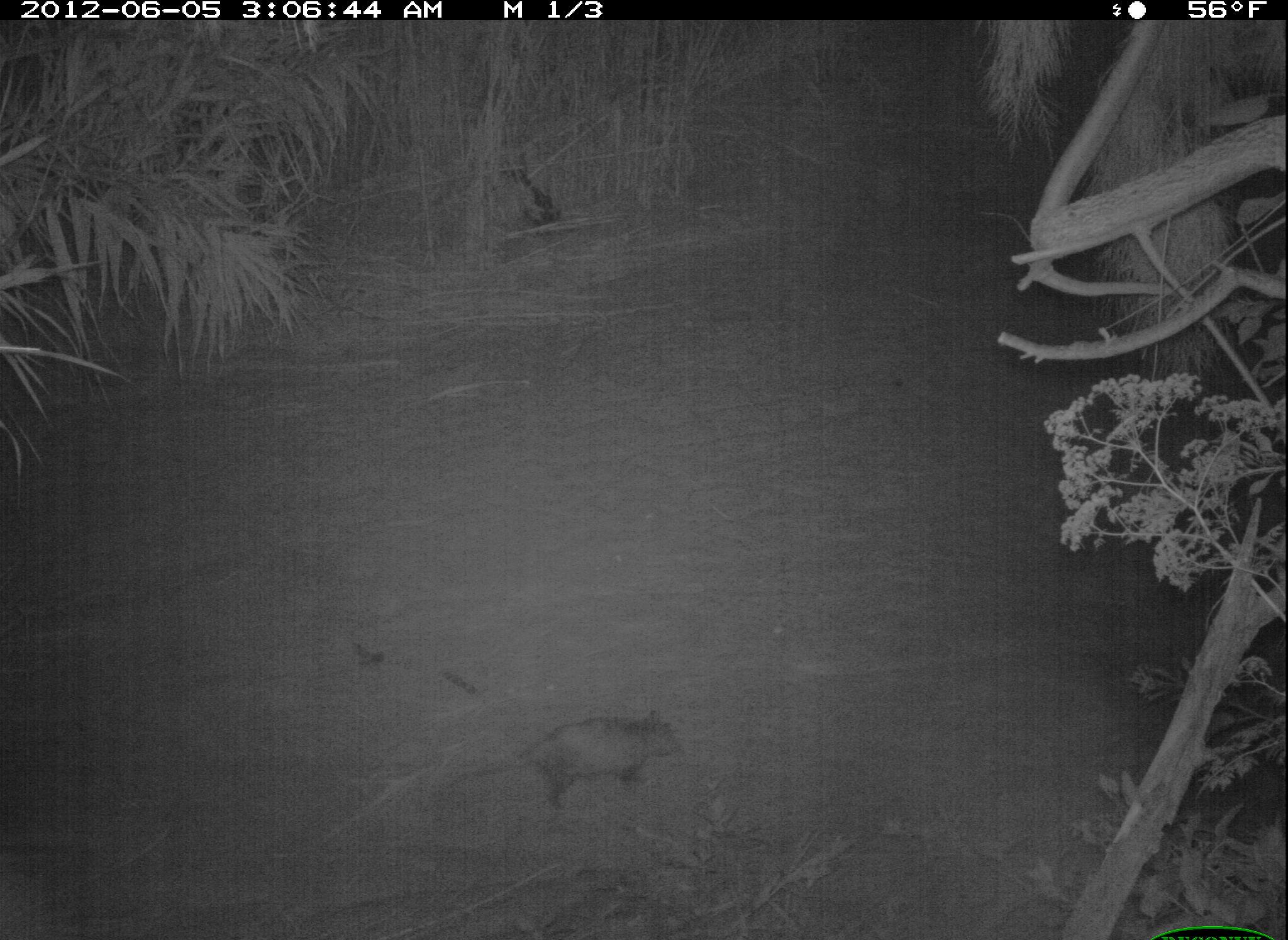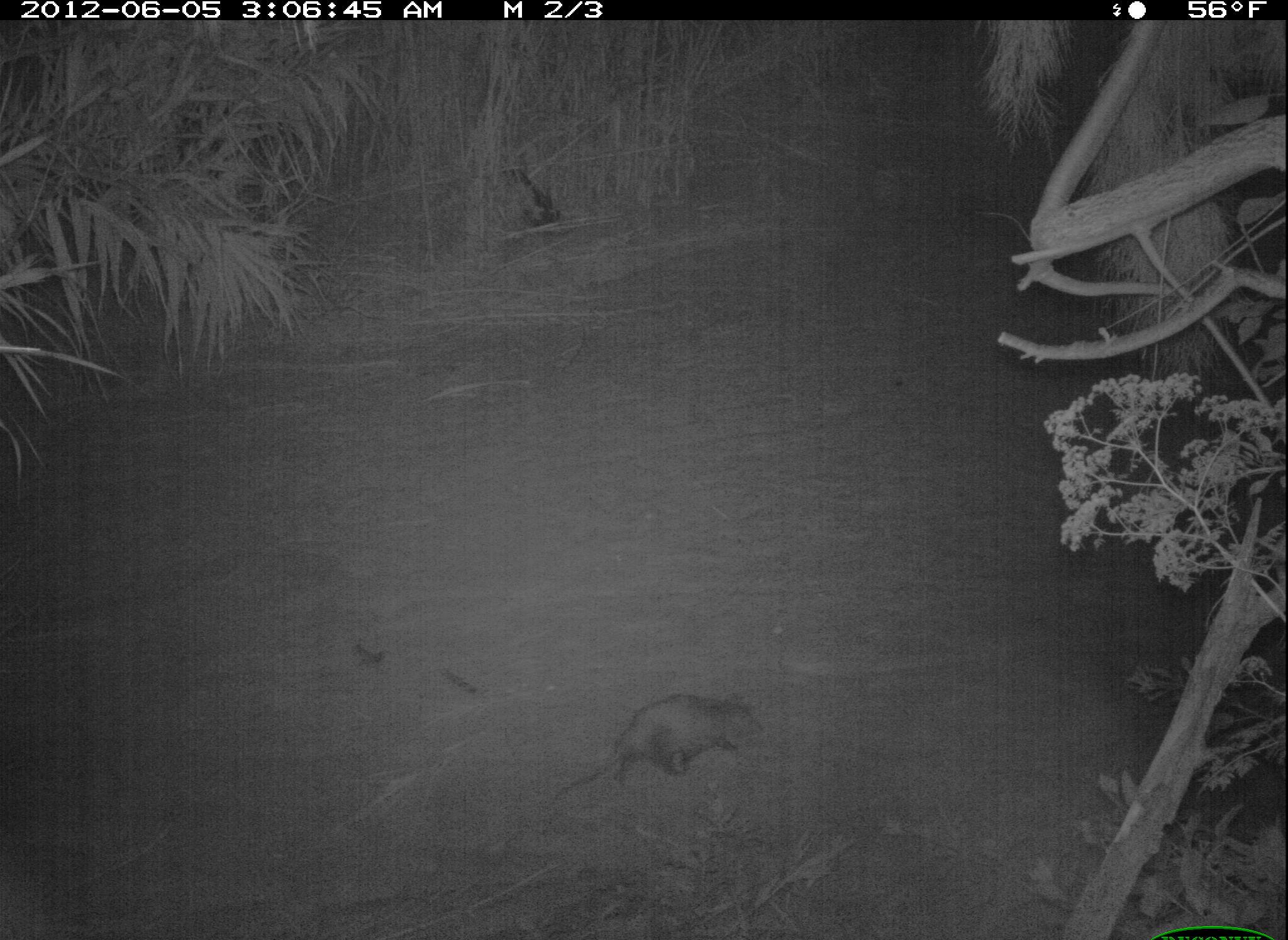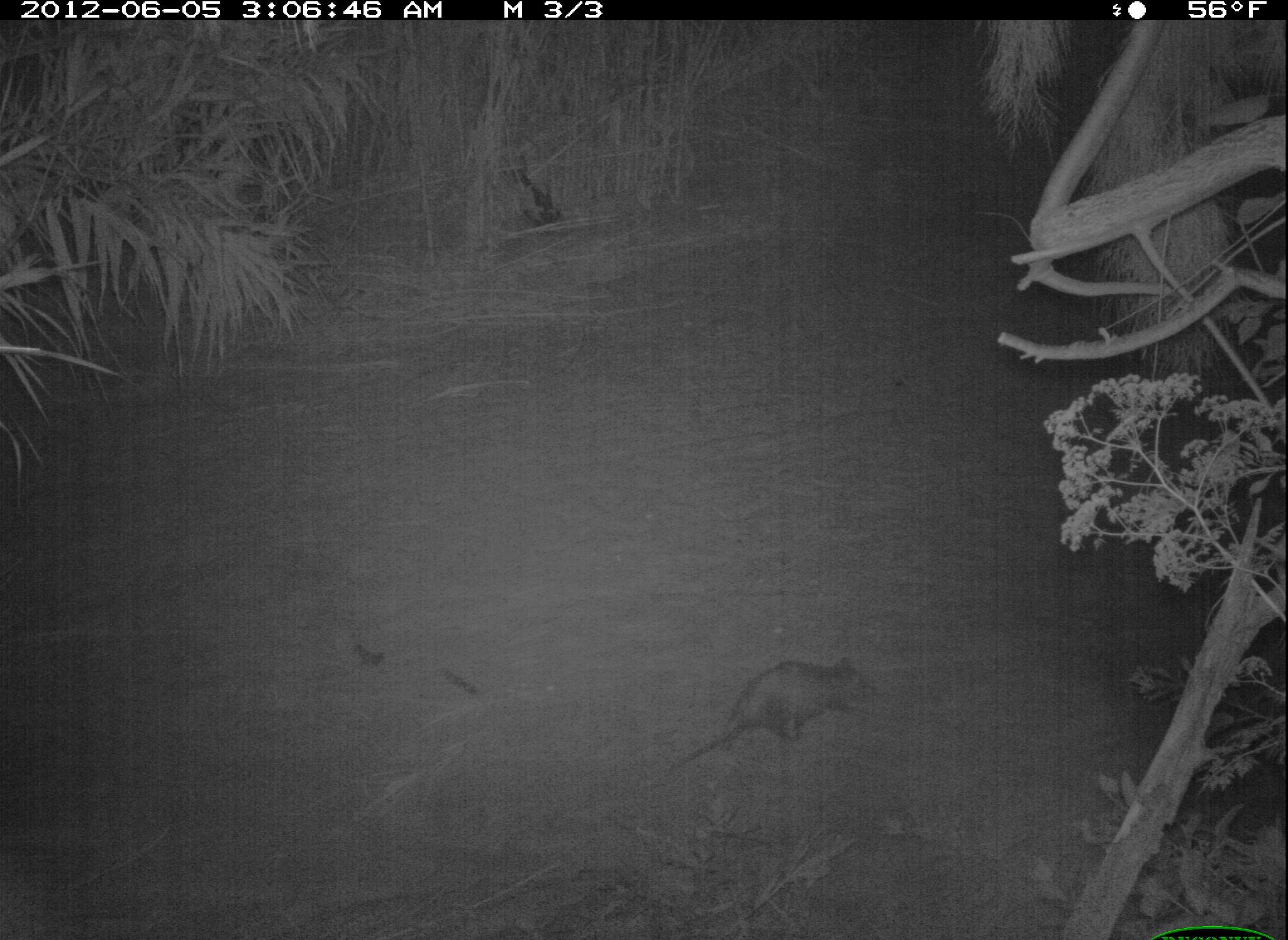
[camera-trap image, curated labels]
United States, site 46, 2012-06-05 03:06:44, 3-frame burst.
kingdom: Animalia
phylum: Chordata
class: Mammalia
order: Didelphimorphia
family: Didelphidae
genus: Didelphis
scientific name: Didelphis virginiana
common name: virginia opossum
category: opossum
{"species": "opossum (virginia opossum) (Didelphis virginiana)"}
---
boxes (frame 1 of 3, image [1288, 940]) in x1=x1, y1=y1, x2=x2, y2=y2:
opossum: x1=409, y1=694, x2=713, y2=823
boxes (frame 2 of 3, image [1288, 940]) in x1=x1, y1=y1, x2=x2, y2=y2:
opossum: x1=564, y1=654, x2=803, y2=836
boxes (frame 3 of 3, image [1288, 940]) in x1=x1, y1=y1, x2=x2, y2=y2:
opossum: x1=658, y1=654, x2=895, y2=775